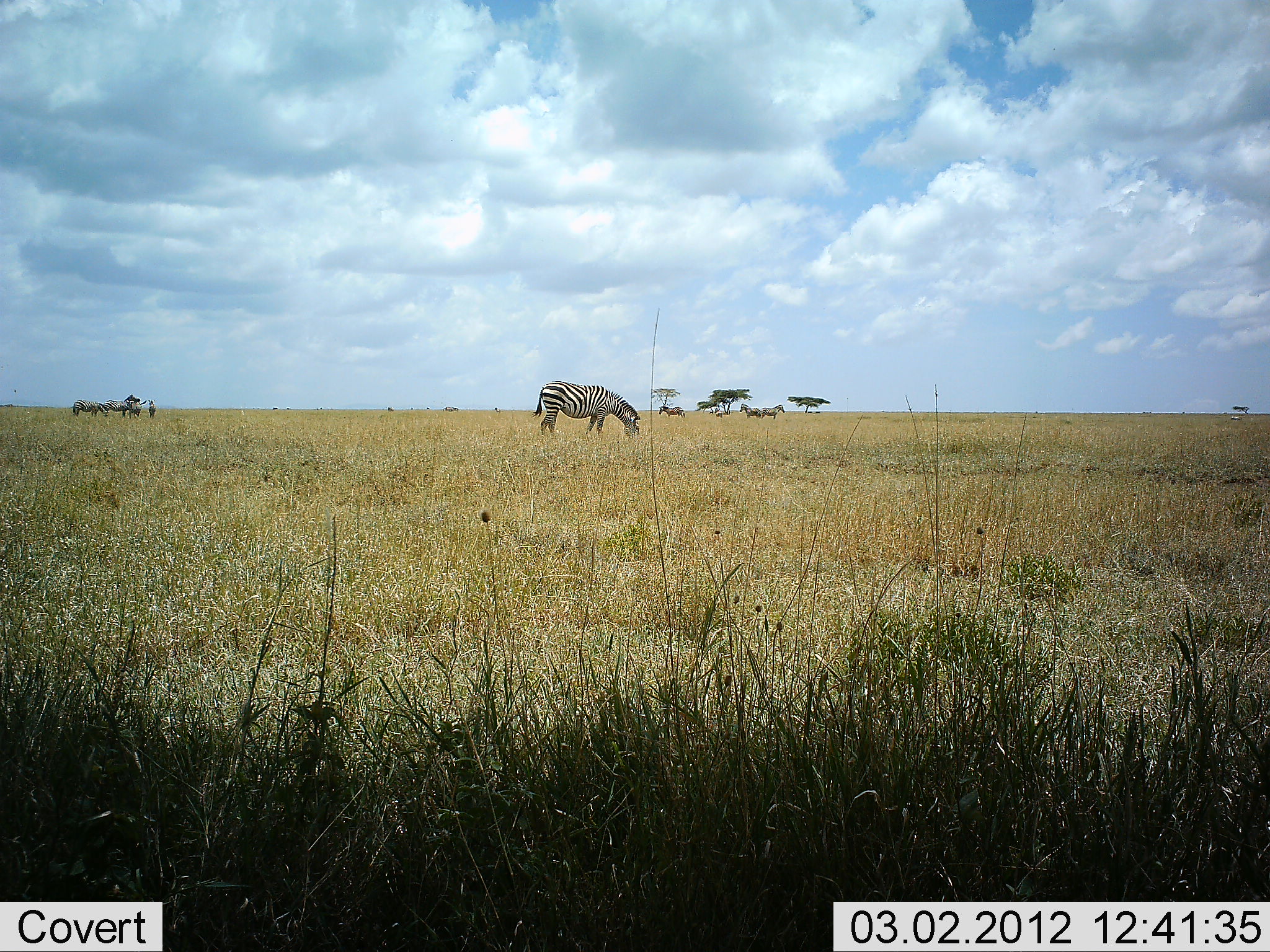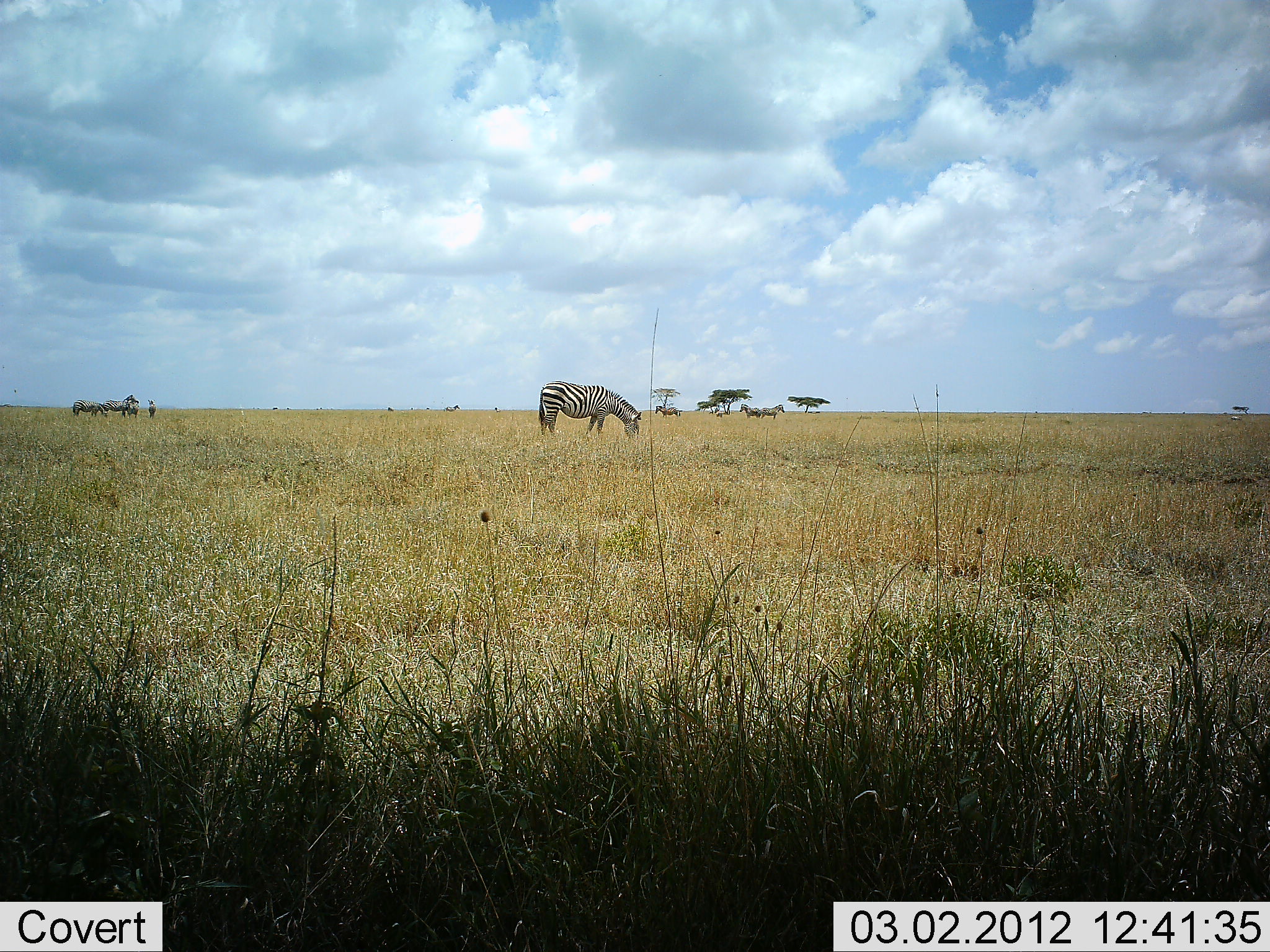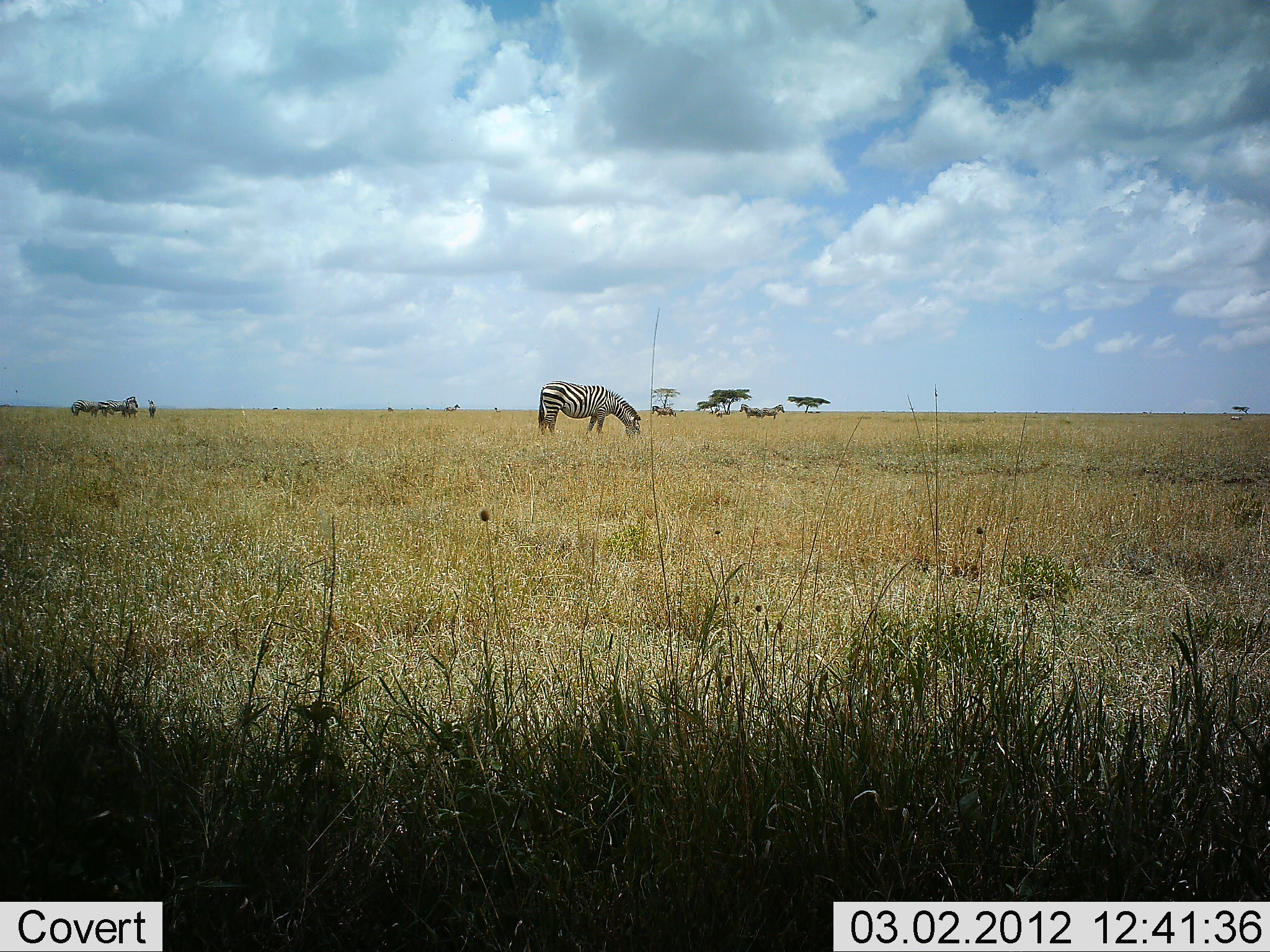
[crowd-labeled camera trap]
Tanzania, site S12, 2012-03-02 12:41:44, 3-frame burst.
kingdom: Animalia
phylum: Chordata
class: Mammalia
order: Perissodactyla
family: Equidae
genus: Equus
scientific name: Equus quagga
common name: plains zebra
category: zebra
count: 7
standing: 57%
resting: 0%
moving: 29%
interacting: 5%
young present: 0%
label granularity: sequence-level